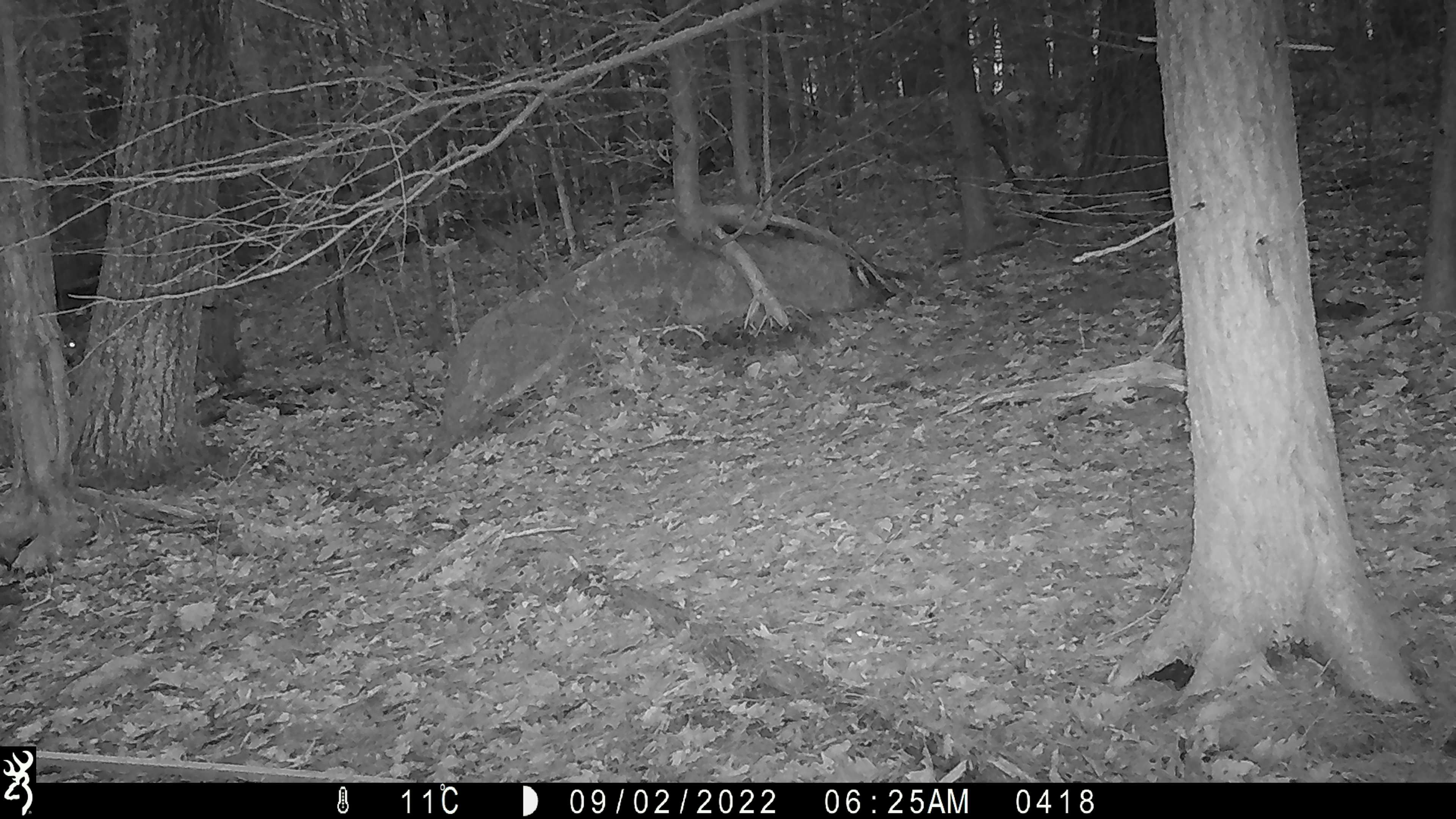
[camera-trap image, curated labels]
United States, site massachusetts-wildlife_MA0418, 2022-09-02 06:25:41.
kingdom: Animalia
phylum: Chordata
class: Mammalia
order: Carnivora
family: Canidae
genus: Canis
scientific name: Canis latrans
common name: coyote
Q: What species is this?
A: Coyote (Canis latrans).